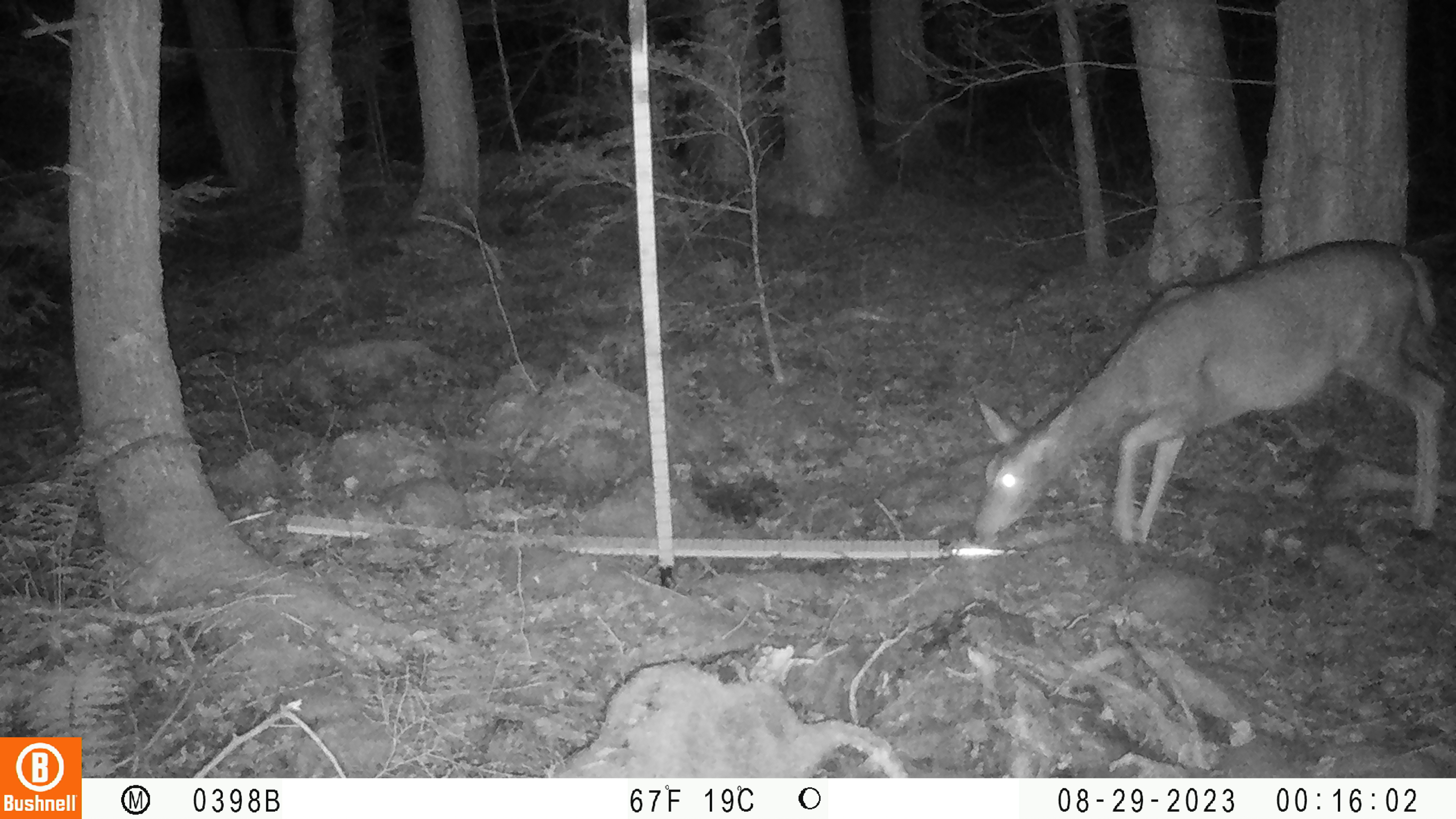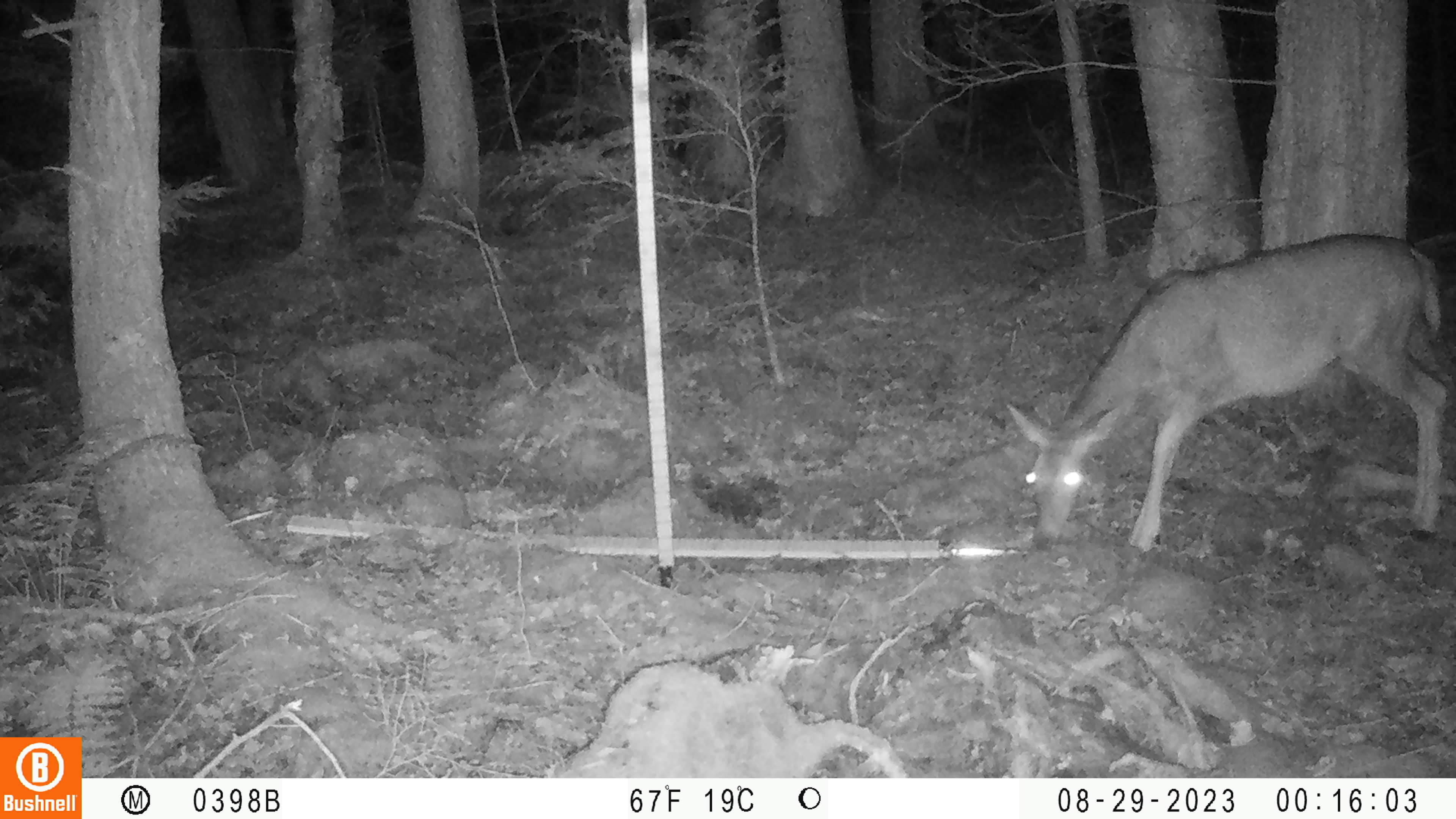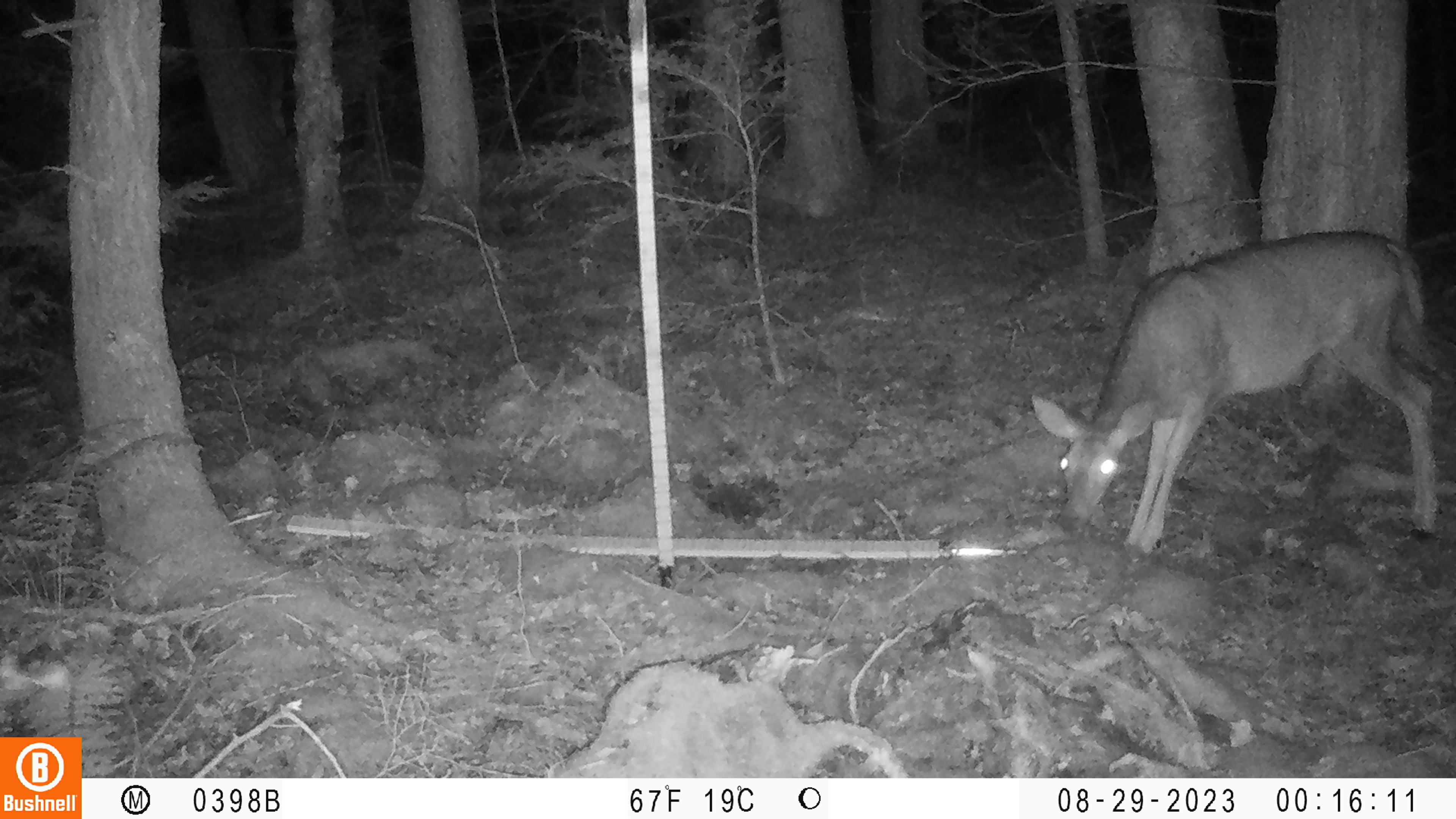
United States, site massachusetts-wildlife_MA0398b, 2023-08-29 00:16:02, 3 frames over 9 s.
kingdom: Animalia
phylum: Chordata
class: Mammalia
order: Artiodactyla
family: Cervidae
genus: Odocoileus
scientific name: Odocoileus virginianus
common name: white-tailed deer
White-tailed deer (Odocoileus virginianus).